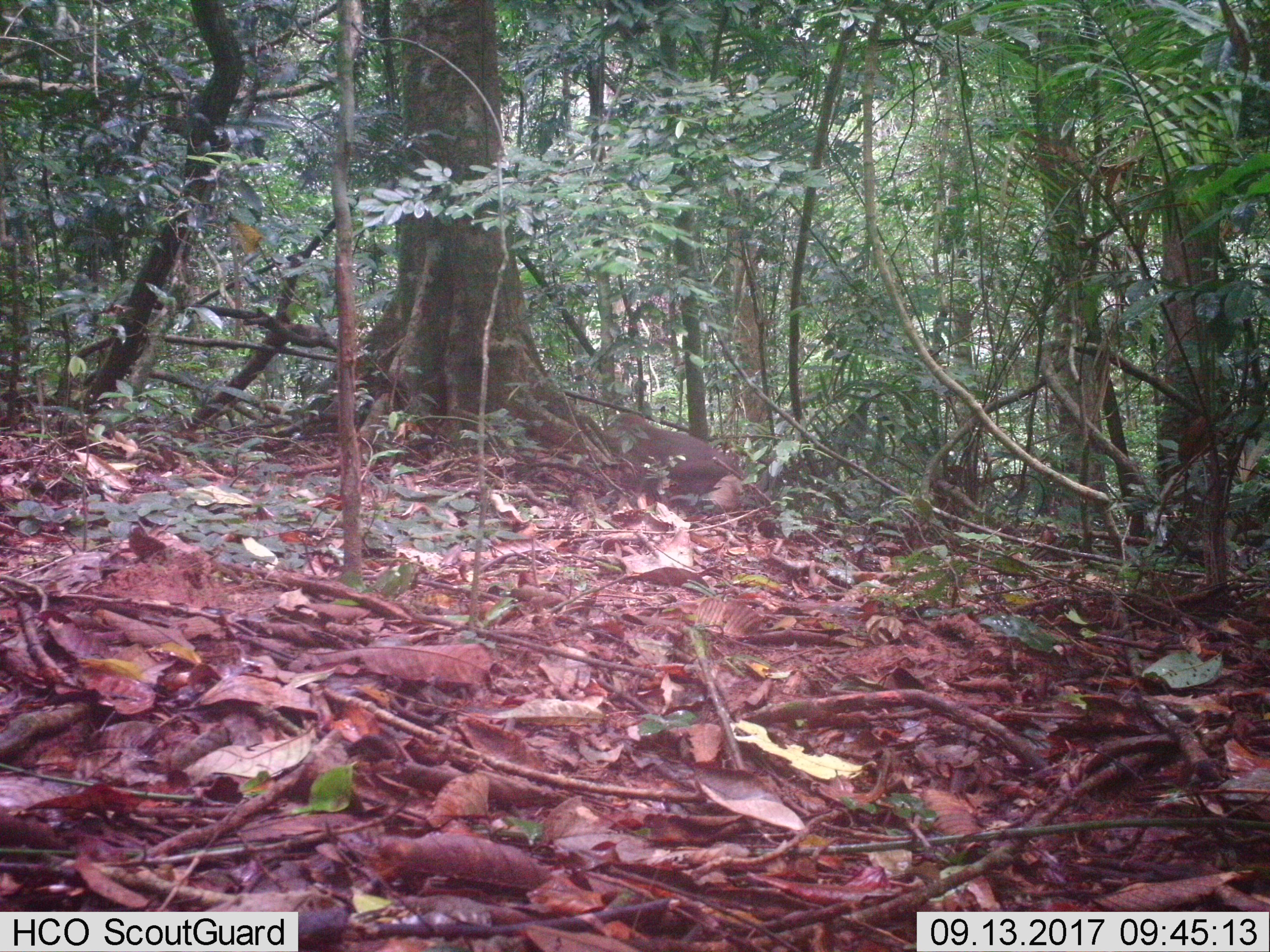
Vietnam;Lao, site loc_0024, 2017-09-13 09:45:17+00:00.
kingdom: Animalia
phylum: Chordata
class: Mammalia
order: Primates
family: Cercopithecidae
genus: Macaca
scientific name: Macaca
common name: macaques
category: assam or rhesus macaque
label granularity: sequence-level